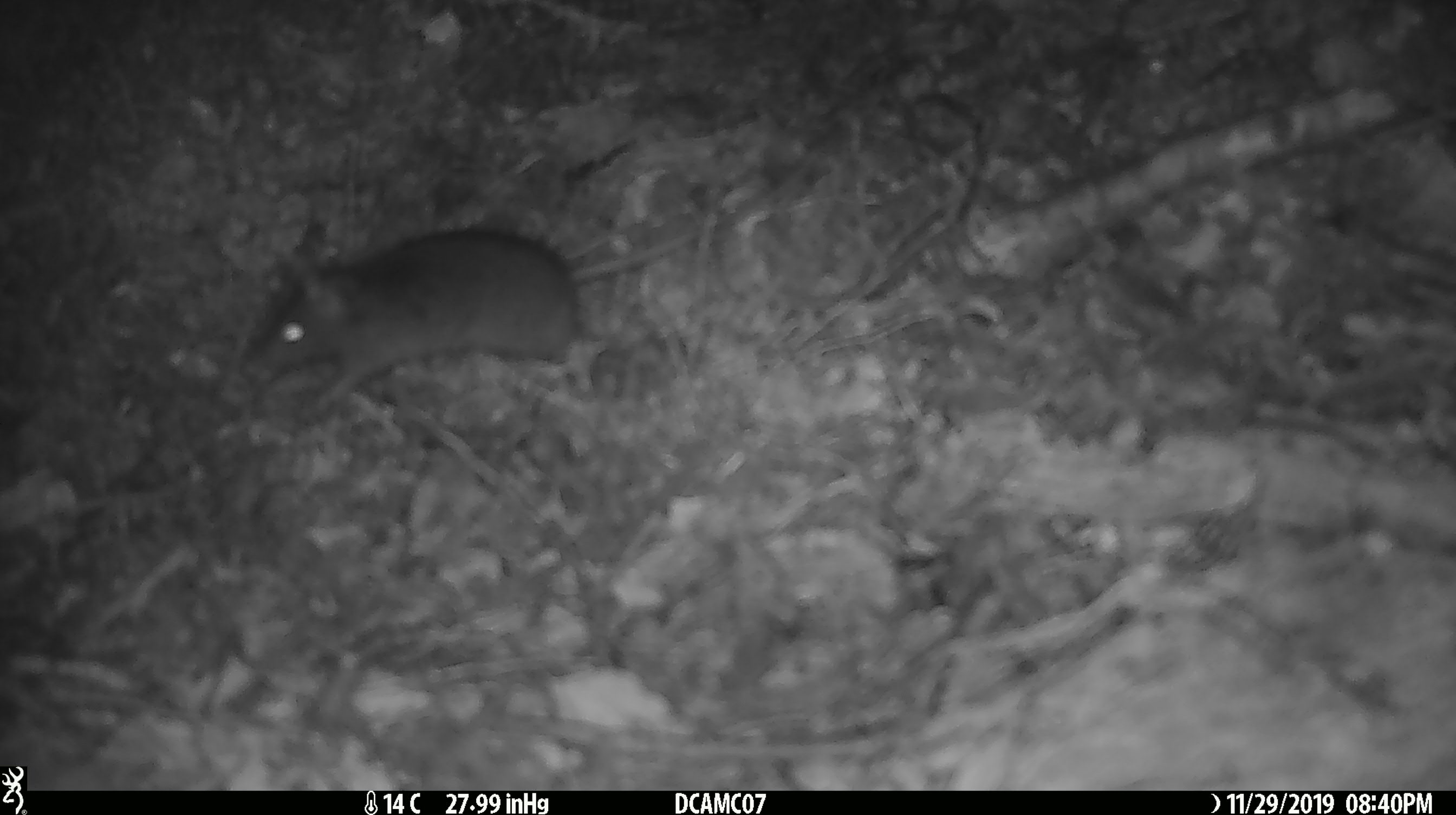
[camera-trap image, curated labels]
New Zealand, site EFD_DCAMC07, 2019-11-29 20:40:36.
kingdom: Animalia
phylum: Chordata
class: Mammalia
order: Rodentia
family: Muridae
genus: Mus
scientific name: Mus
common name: mouse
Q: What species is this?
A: Mouse (Mus).